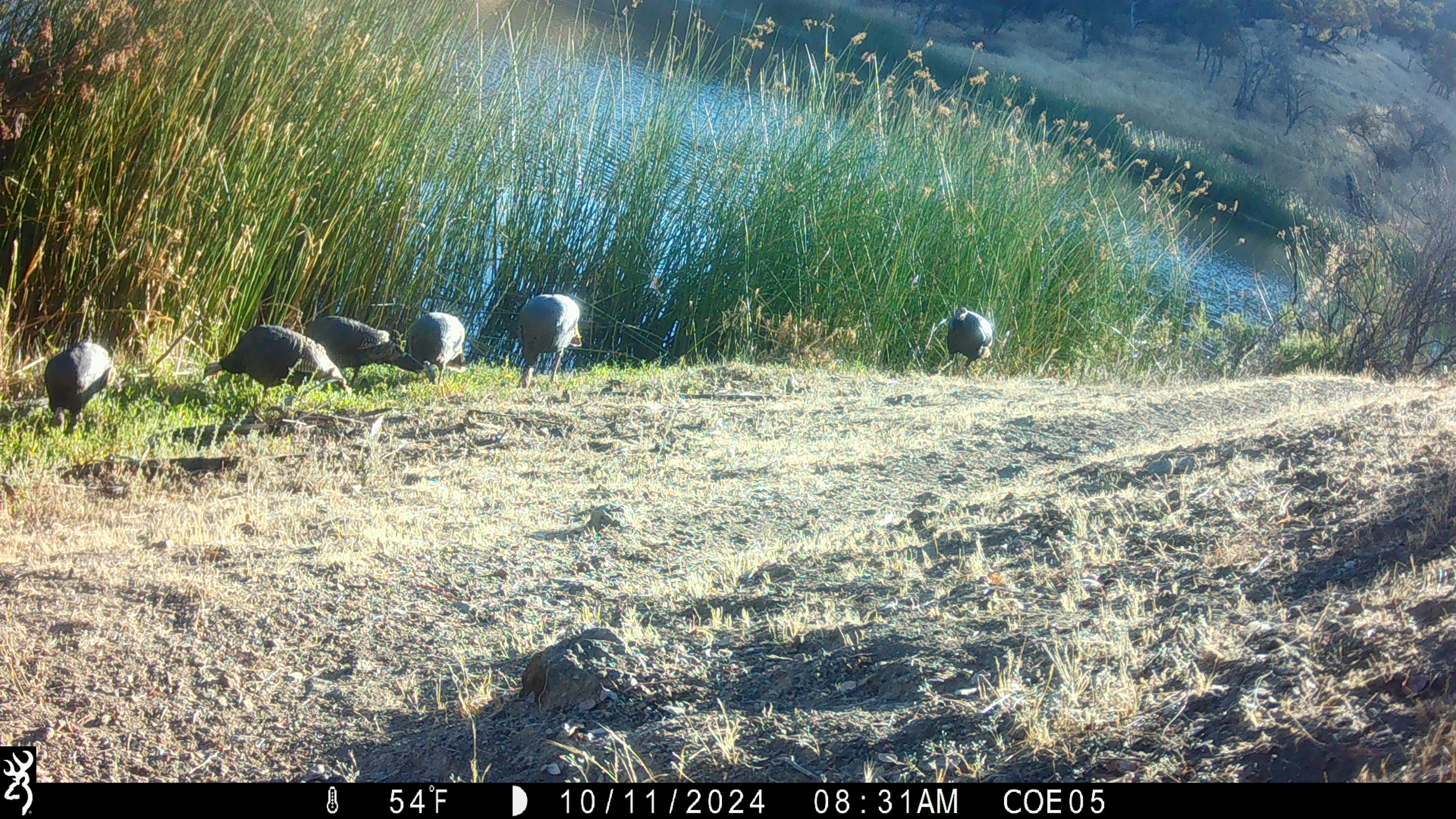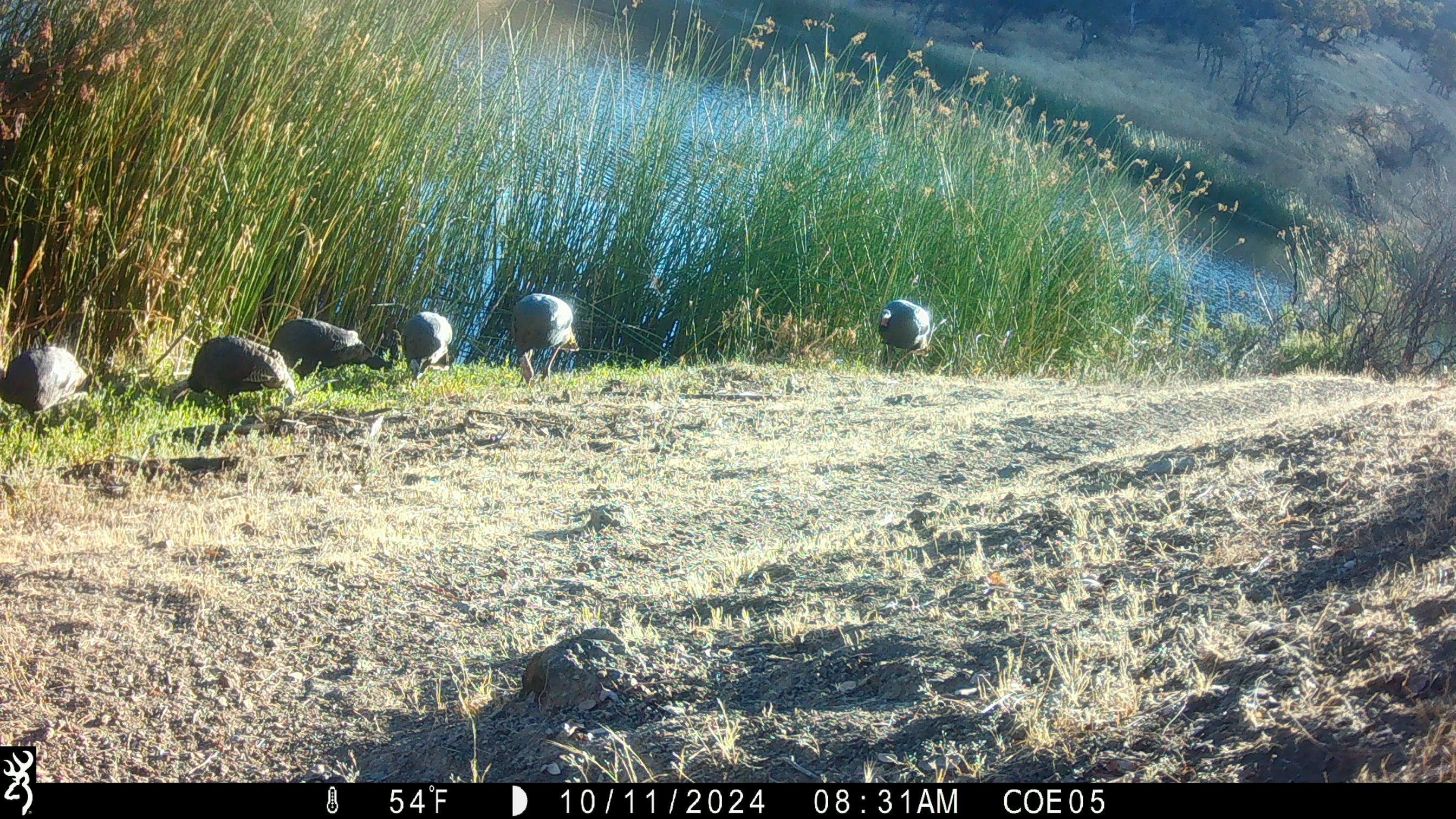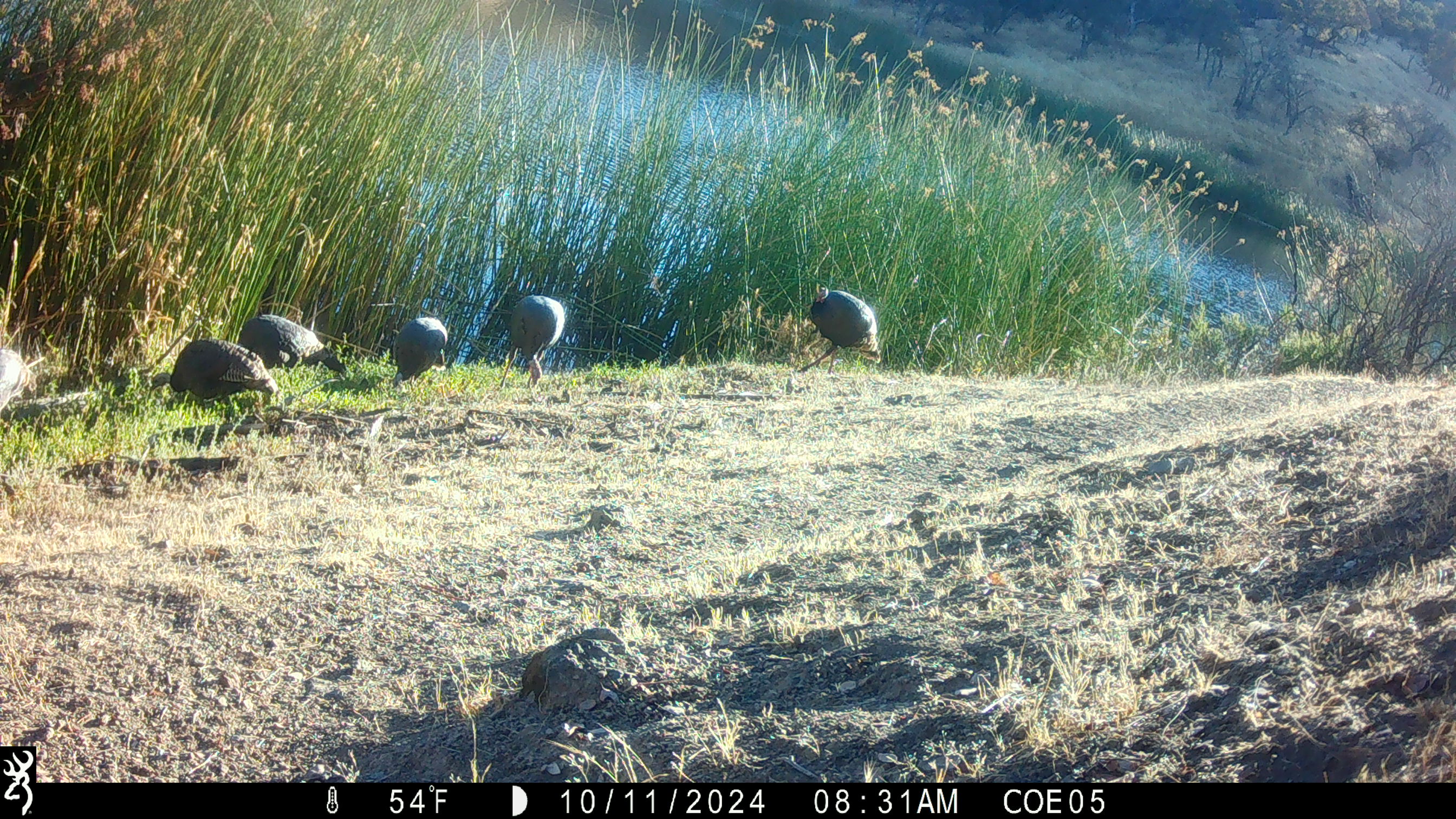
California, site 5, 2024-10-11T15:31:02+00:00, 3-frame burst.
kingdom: Animalia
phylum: Chordata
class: Aves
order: Galliformes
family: Phasianidae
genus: Meleagris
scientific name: Meleagris gallopavo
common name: turkey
Turkey (Meleagris gallopavo).